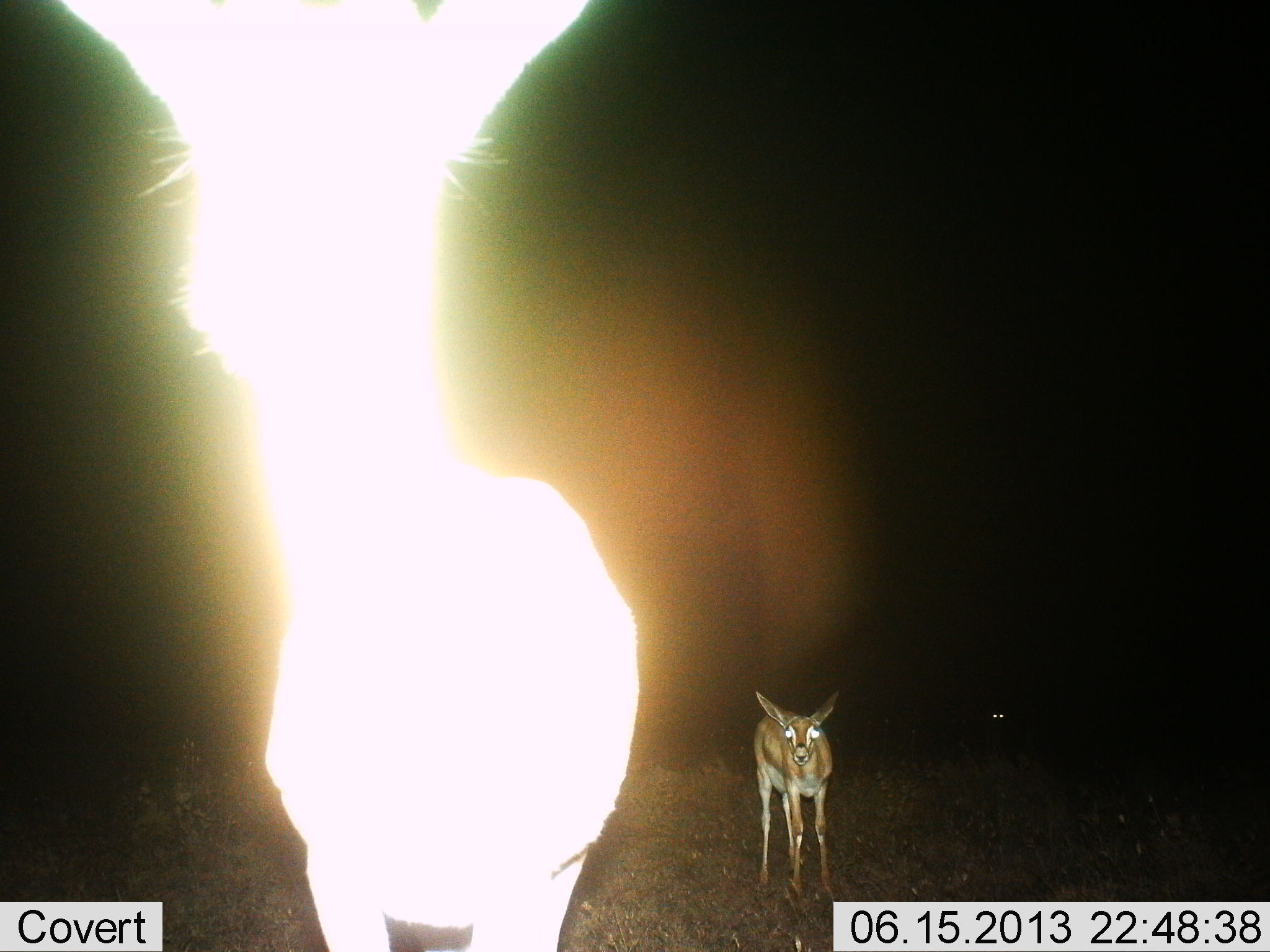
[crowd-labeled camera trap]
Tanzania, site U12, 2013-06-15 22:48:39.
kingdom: Animalia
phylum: Chordata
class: Mammalia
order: Artiodactyla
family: Bovidae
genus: Nanger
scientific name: Nanger granti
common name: grant's gazelle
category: gazellegrants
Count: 2.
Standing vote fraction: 100%.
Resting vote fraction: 0%.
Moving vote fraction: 0%.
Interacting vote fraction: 0%.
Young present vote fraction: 8%.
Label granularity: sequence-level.